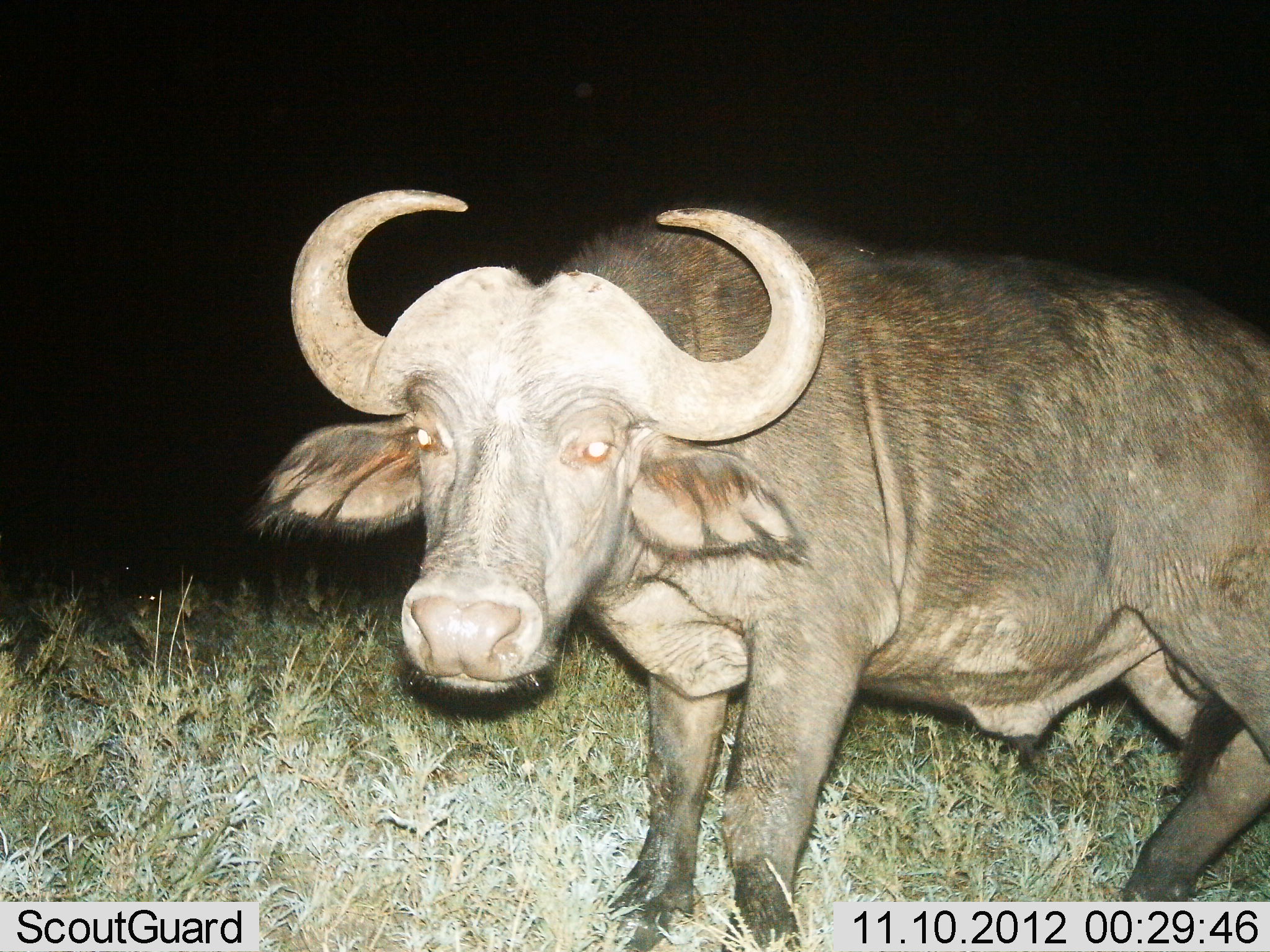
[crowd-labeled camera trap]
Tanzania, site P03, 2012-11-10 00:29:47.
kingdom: Animalia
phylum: Chordata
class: Mammalia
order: Artiodactyla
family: Bovidae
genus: Syncerus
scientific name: Syncerus caffer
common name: cape buffalo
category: buffalo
Buffalo (cape buffalo) (Syncerus caffer), count 1. Behavior (volunteer vote fractions): standing 80%, resting 0%, moving 20%, interacting 0%. Young present (vote fraction): 0%. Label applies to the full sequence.